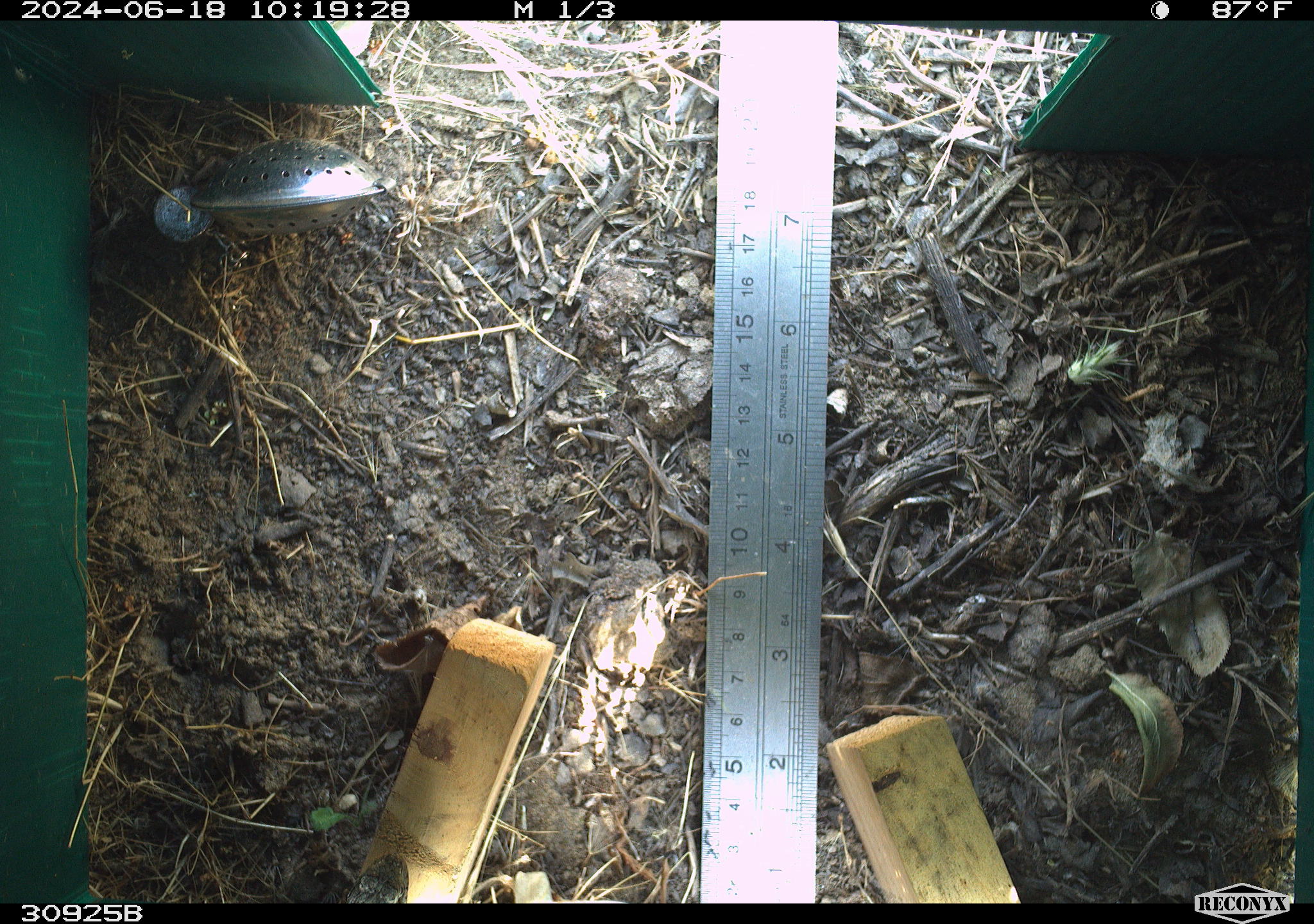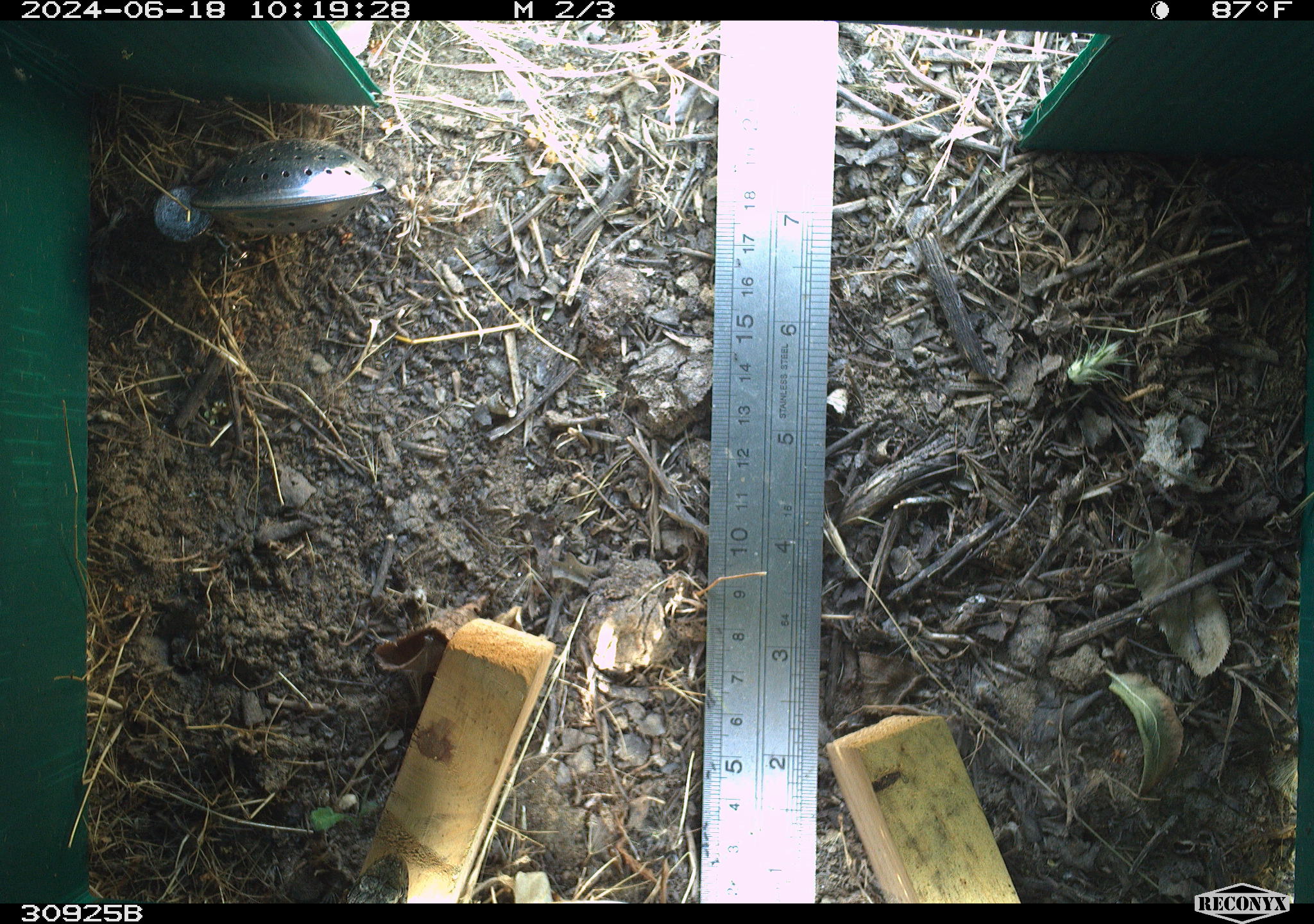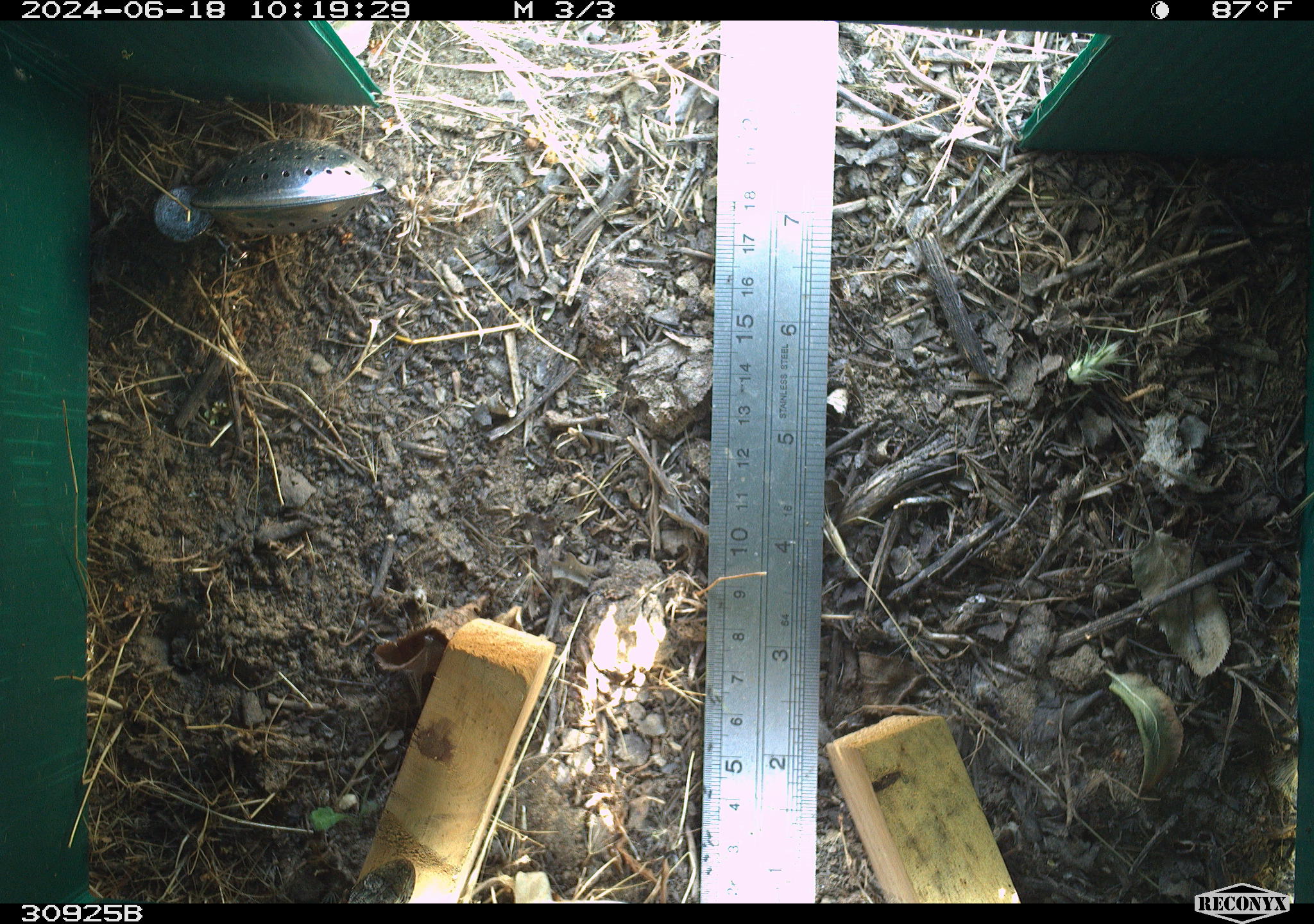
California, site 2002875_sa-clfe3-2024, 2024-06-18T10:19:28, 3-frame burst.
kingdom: Animalia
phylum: Chordata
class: Reptilia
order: Squamata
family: Phrynosomatidae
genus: Sceloporus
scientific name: Sceloporus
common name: spiny lizards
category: sceloporus species